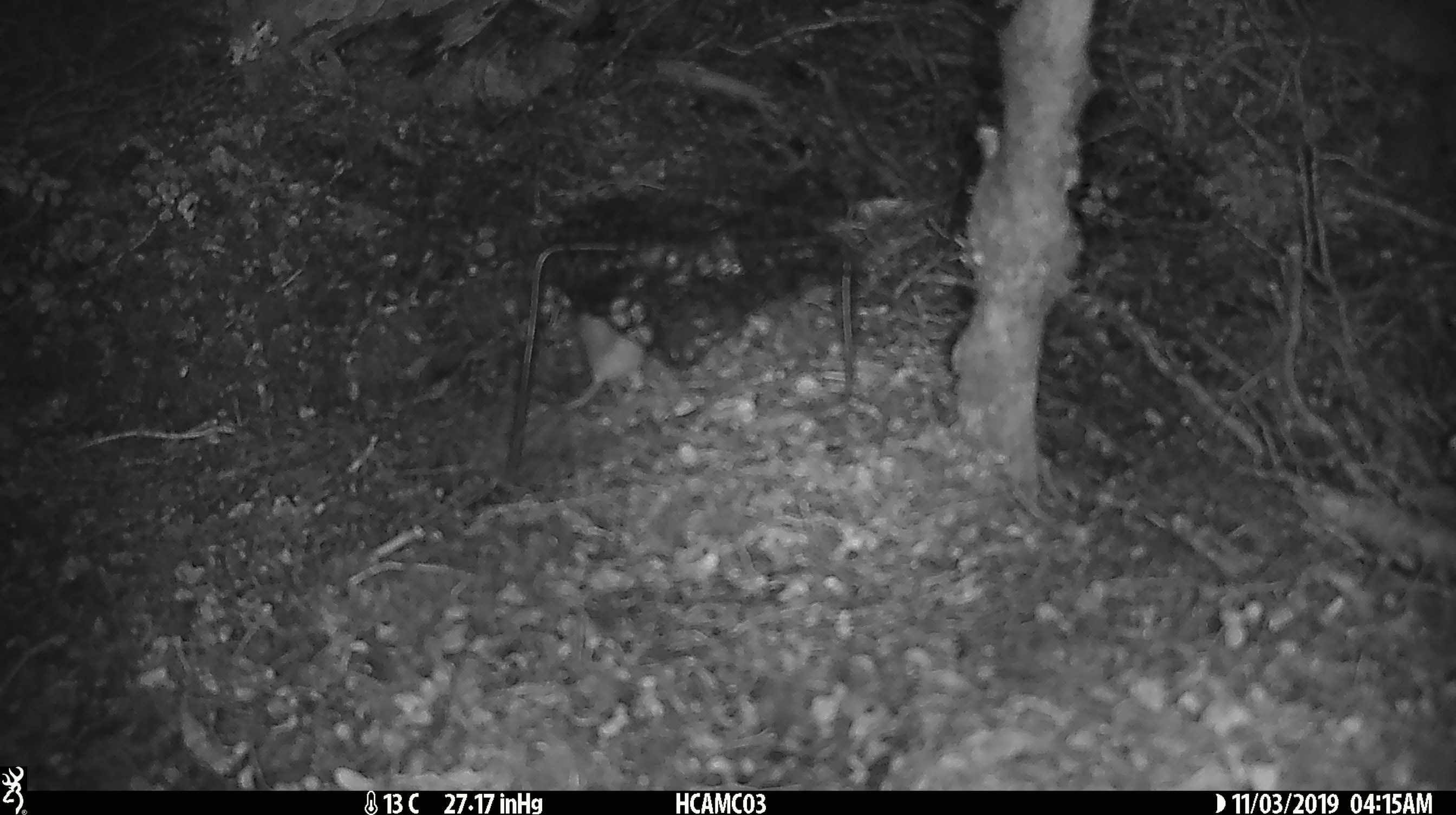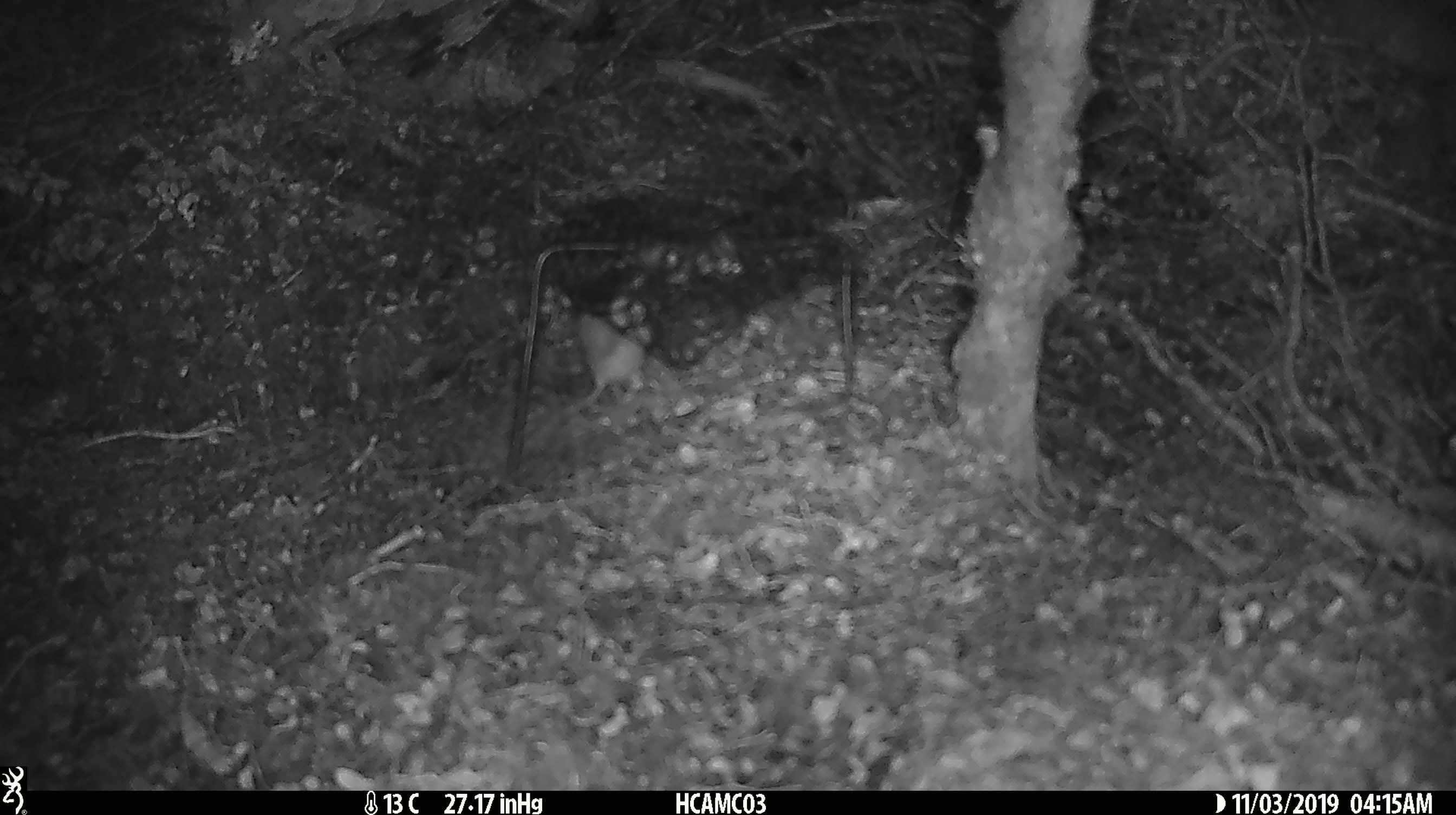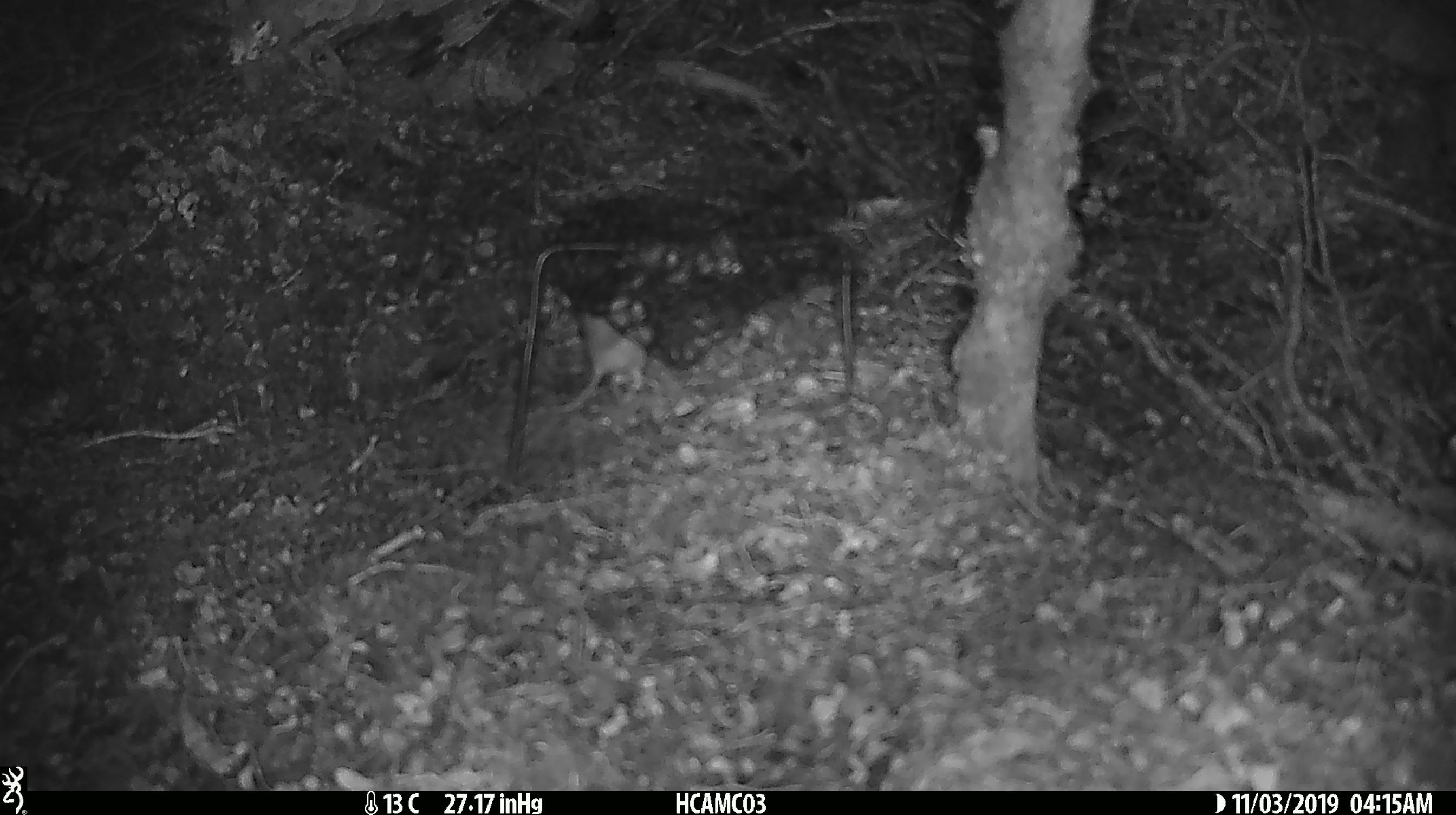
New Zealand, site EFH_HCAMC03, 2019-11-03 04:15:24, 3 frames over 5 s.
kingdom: Animalia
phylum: Chordata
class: Mammalia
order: Rodentia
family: Muridae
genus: Mus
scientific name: Mus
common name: mouse